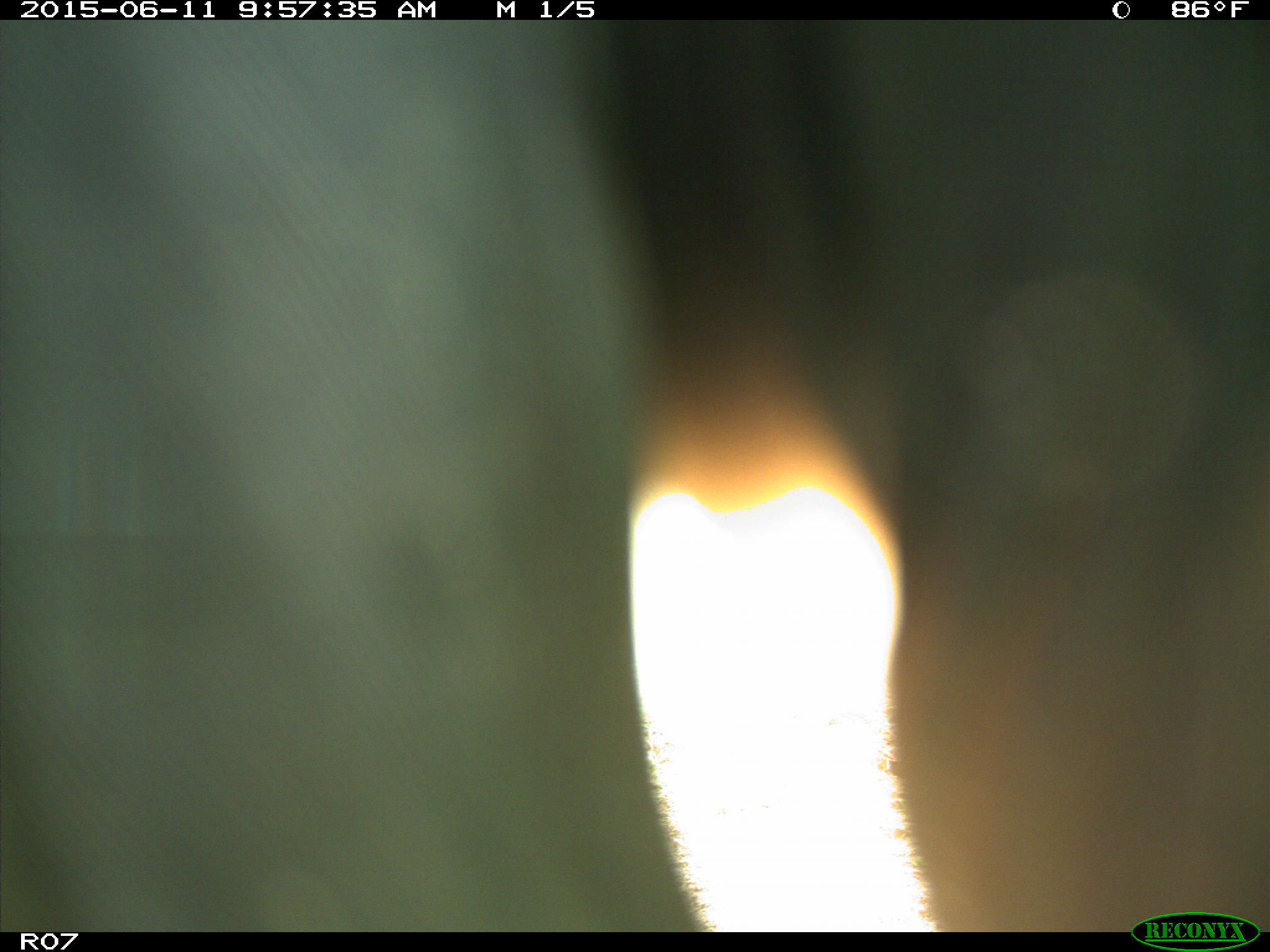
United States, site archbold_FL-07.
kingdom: Animalia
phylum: Chordata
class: Mammalia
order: Artiodactyla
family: Bovidae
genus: Bos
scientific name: Bos taurus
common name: domestic cow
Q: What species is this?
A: Bos taurus (domestic cow).